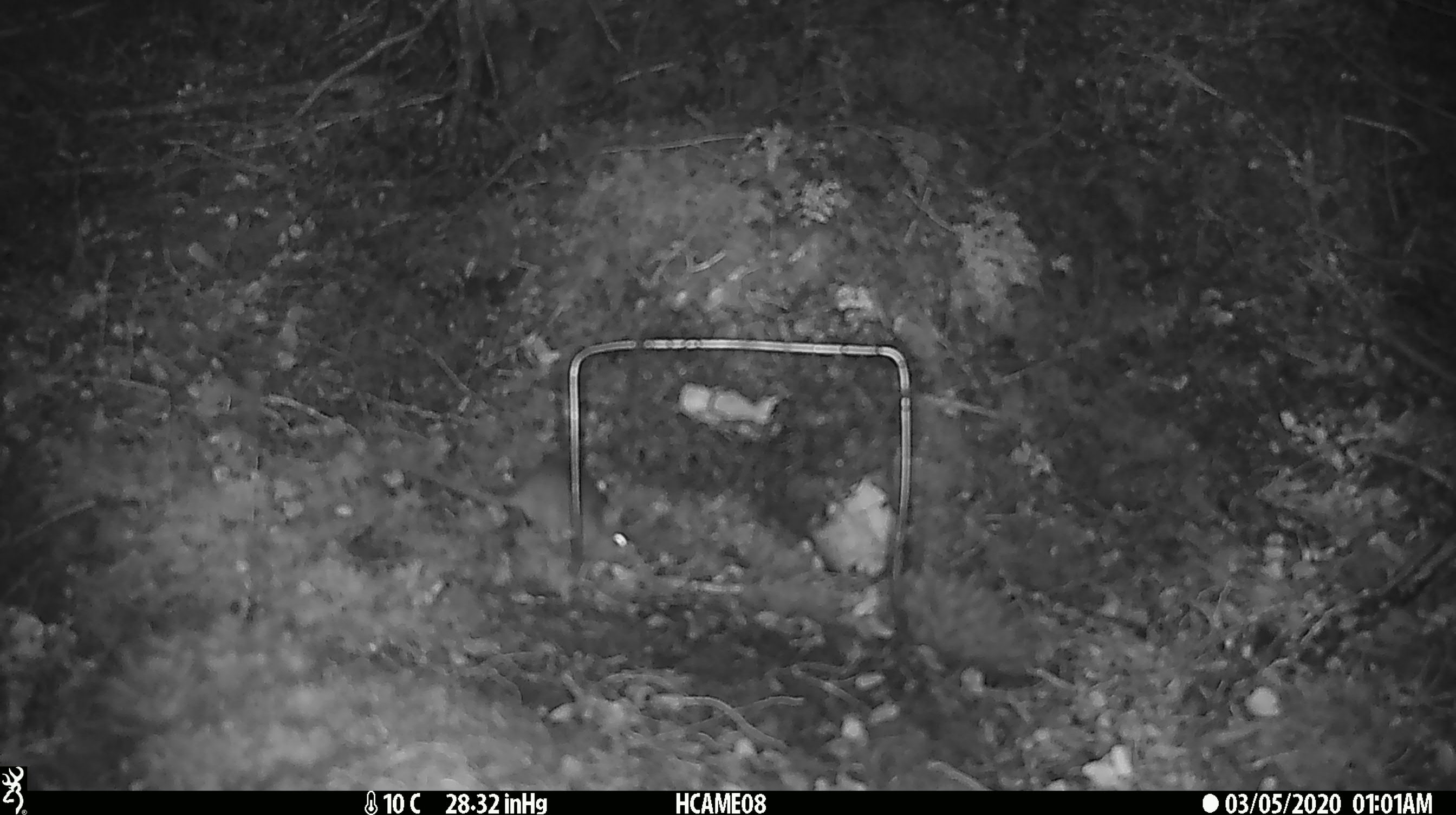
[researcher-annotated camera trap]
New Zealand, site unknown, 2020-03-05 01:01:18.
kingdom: Animalia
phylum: Chordata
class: Mammalia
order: Rodentia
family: Muridae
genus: Mus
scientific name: Mus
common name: mouse